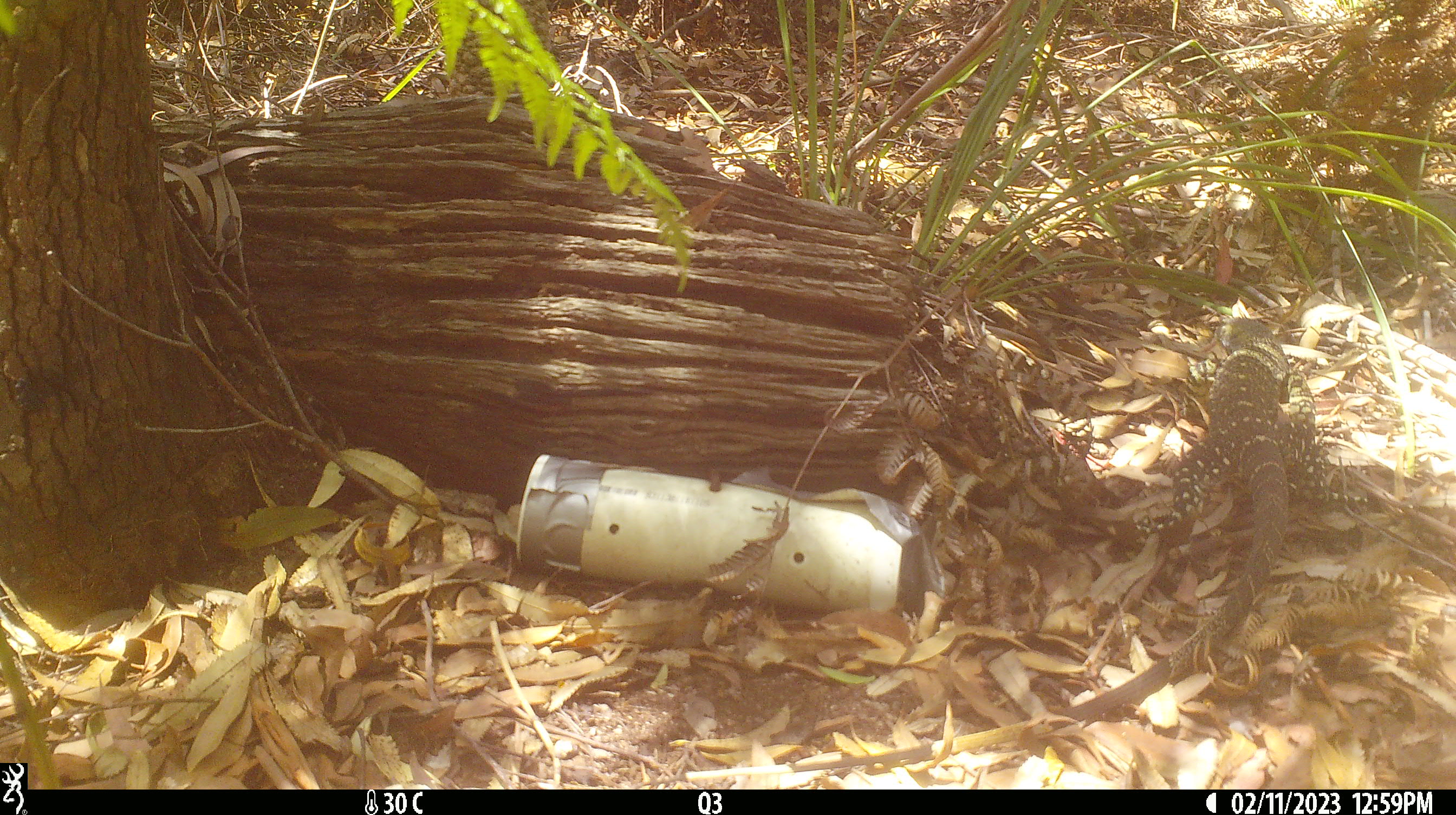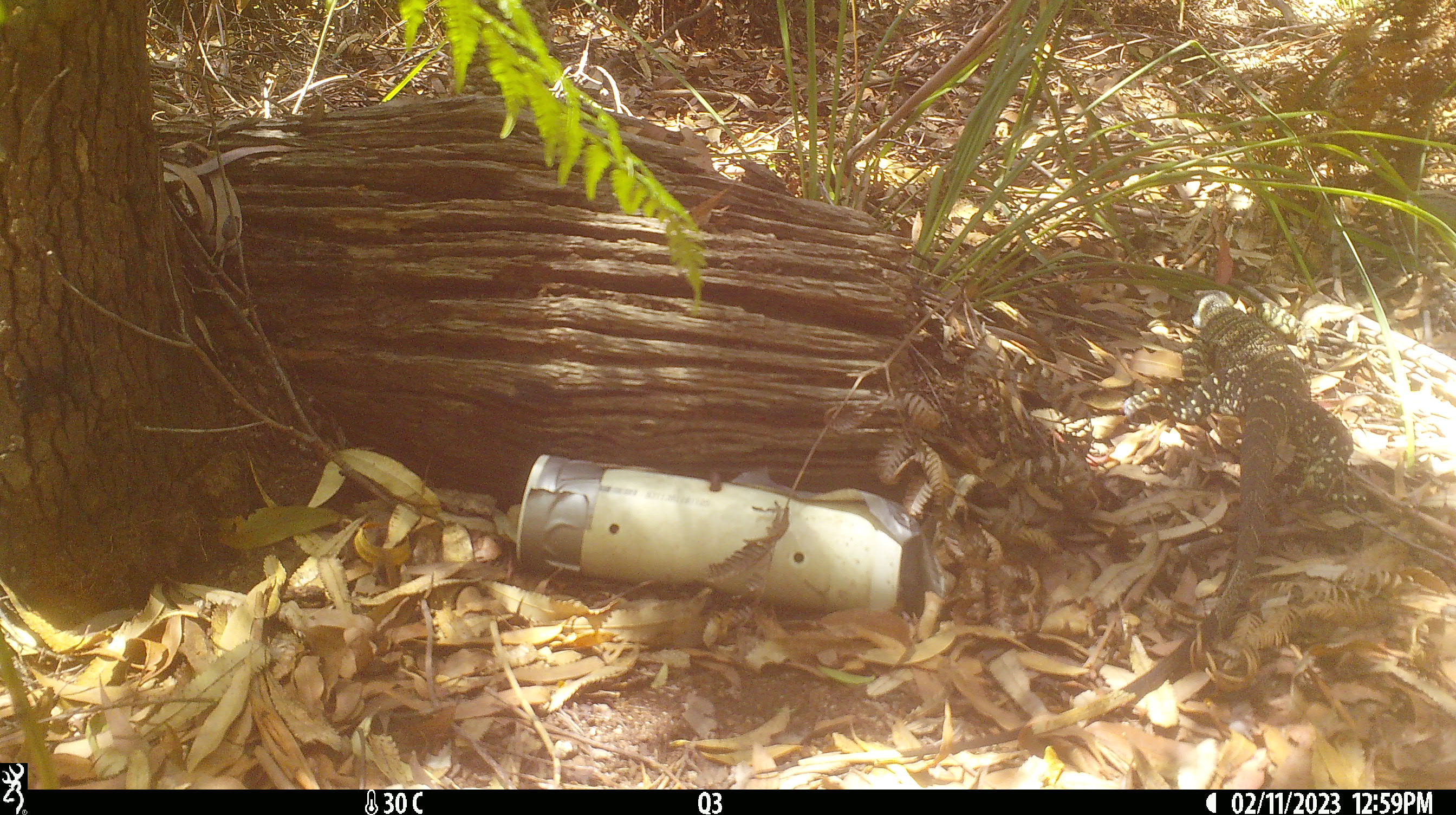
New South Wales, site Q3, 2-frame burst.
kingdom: Animalia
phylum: Chordata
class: Reptilia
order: Squamata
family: Varanidae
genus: Varanus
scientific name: Varanus varius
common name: lace monitor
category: goanna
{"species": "goanna (lace monitor) (Varanus varius)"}